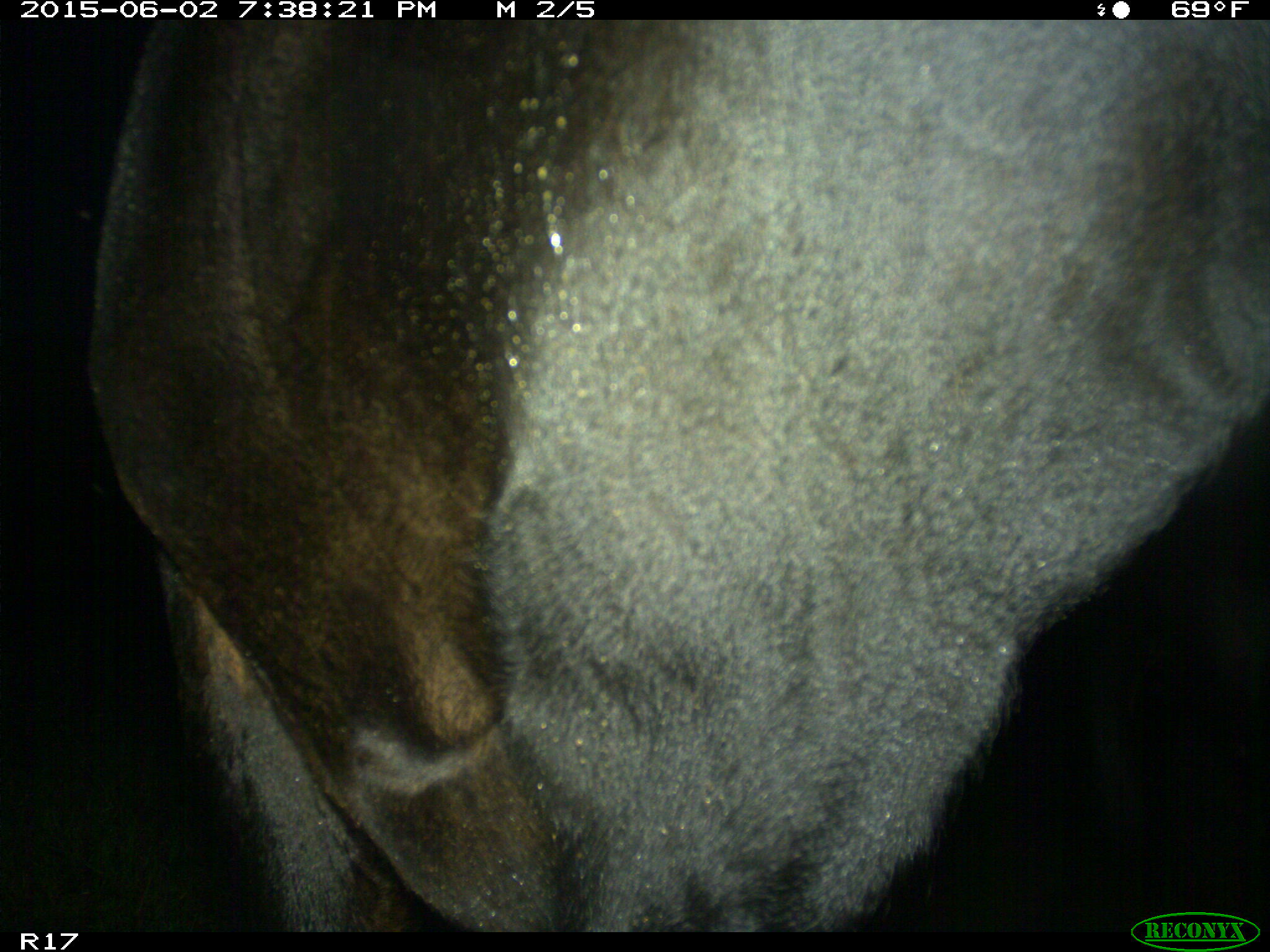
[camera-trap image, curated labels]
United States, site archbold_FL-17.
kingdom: Animalia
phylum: Chordata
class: Mammalia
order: Artiodactyla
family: Bovidae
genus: Bos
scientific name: Bos taurus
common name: domestic cow